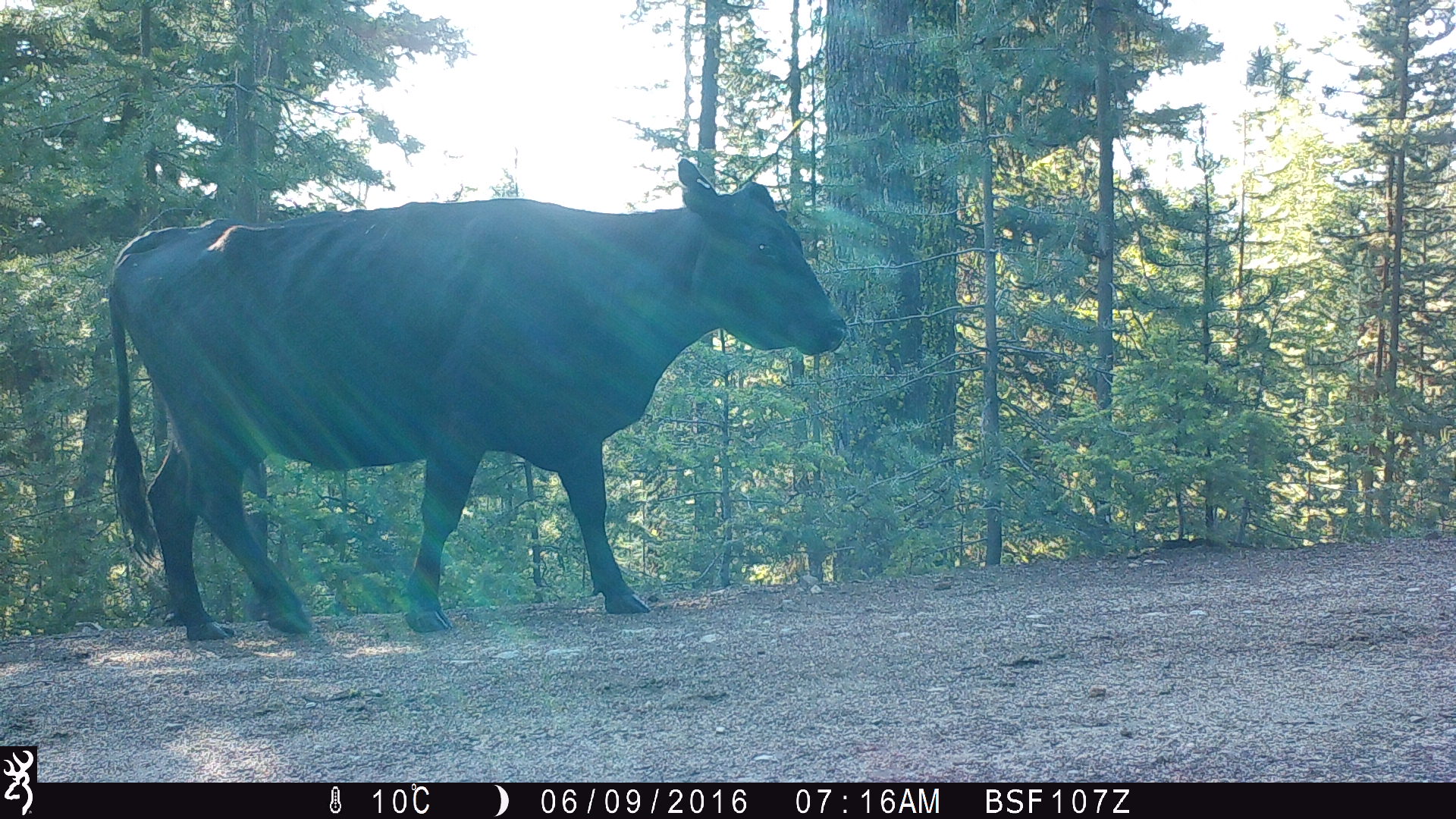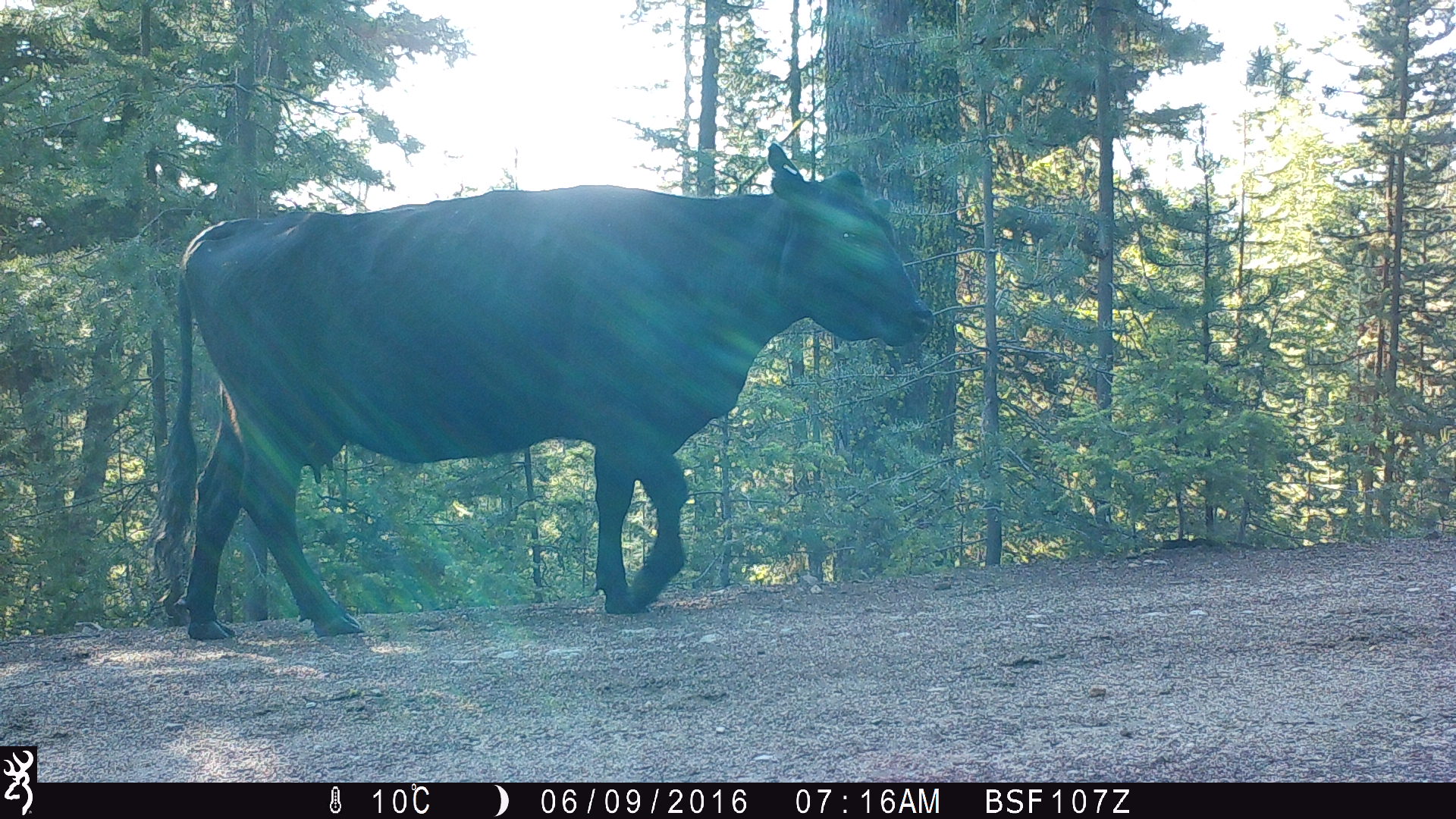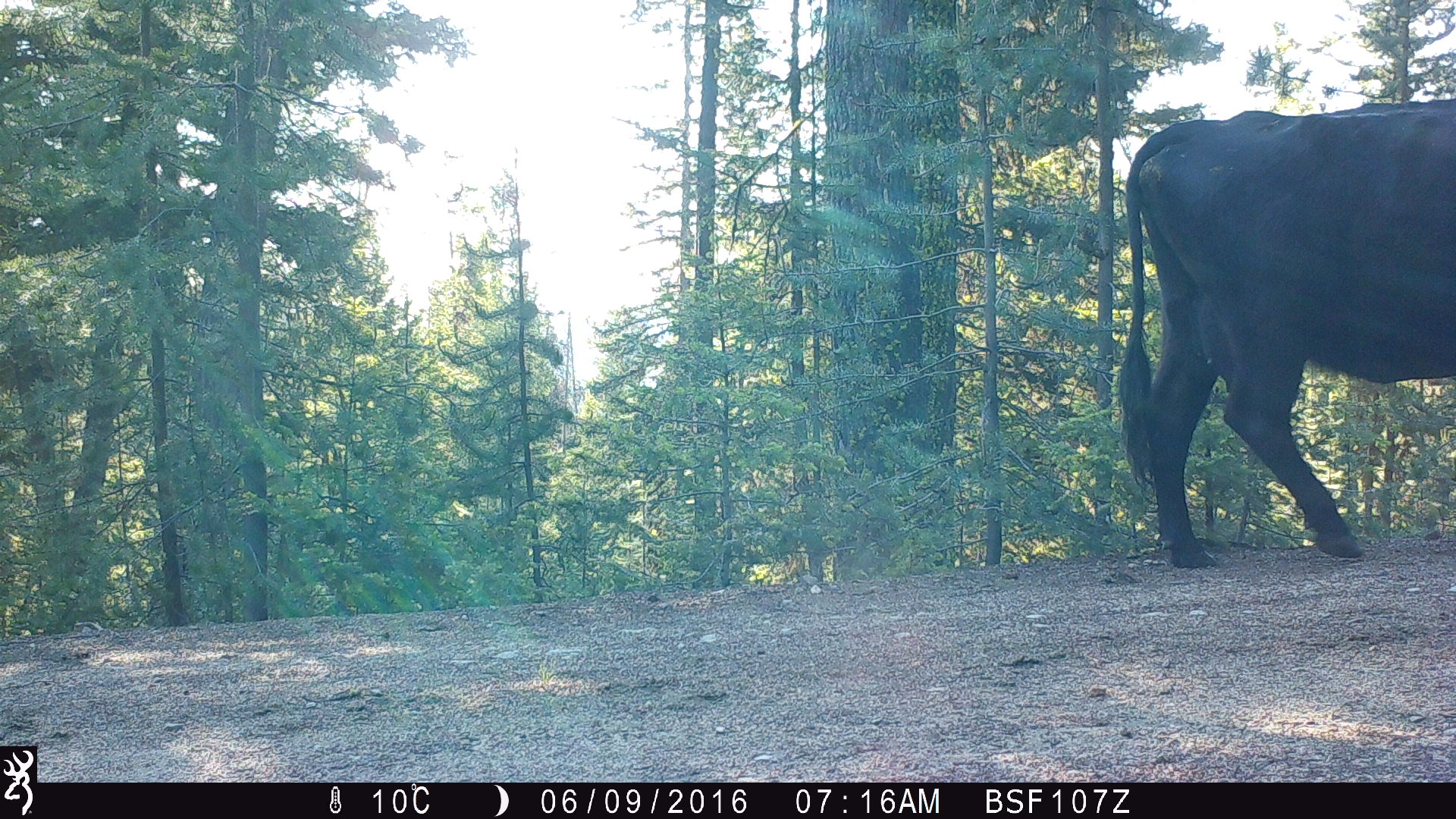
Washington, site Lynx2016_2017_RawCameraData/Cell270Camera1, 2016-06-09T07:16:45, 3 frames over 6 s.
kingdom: Animalia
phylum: Chordata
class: Mammalia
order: Artiodactyla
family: Bovidae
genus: Bos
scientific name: Bos taurus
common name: domestic cattle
Domestic cattle (Bos taurus). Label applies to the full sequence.